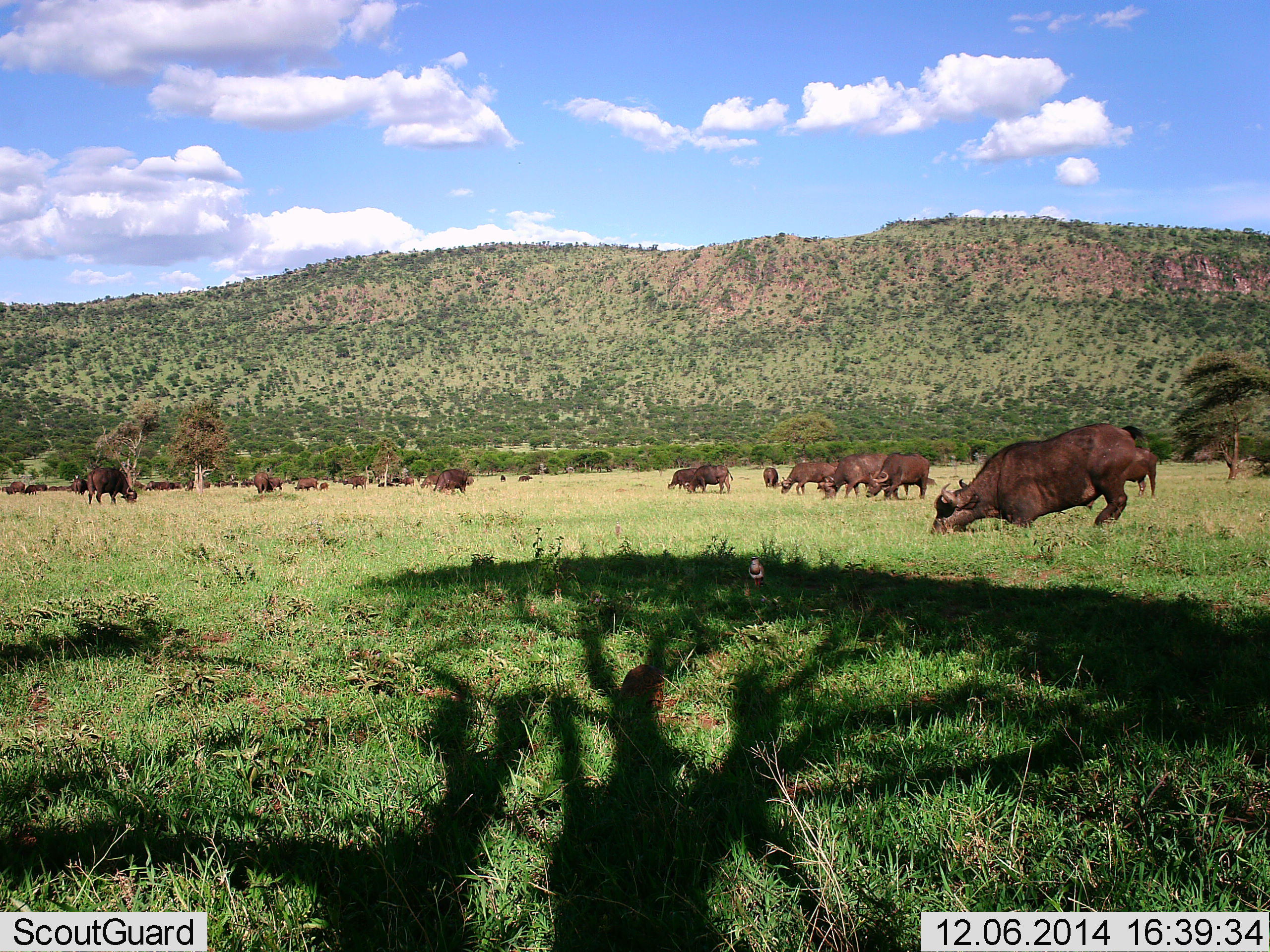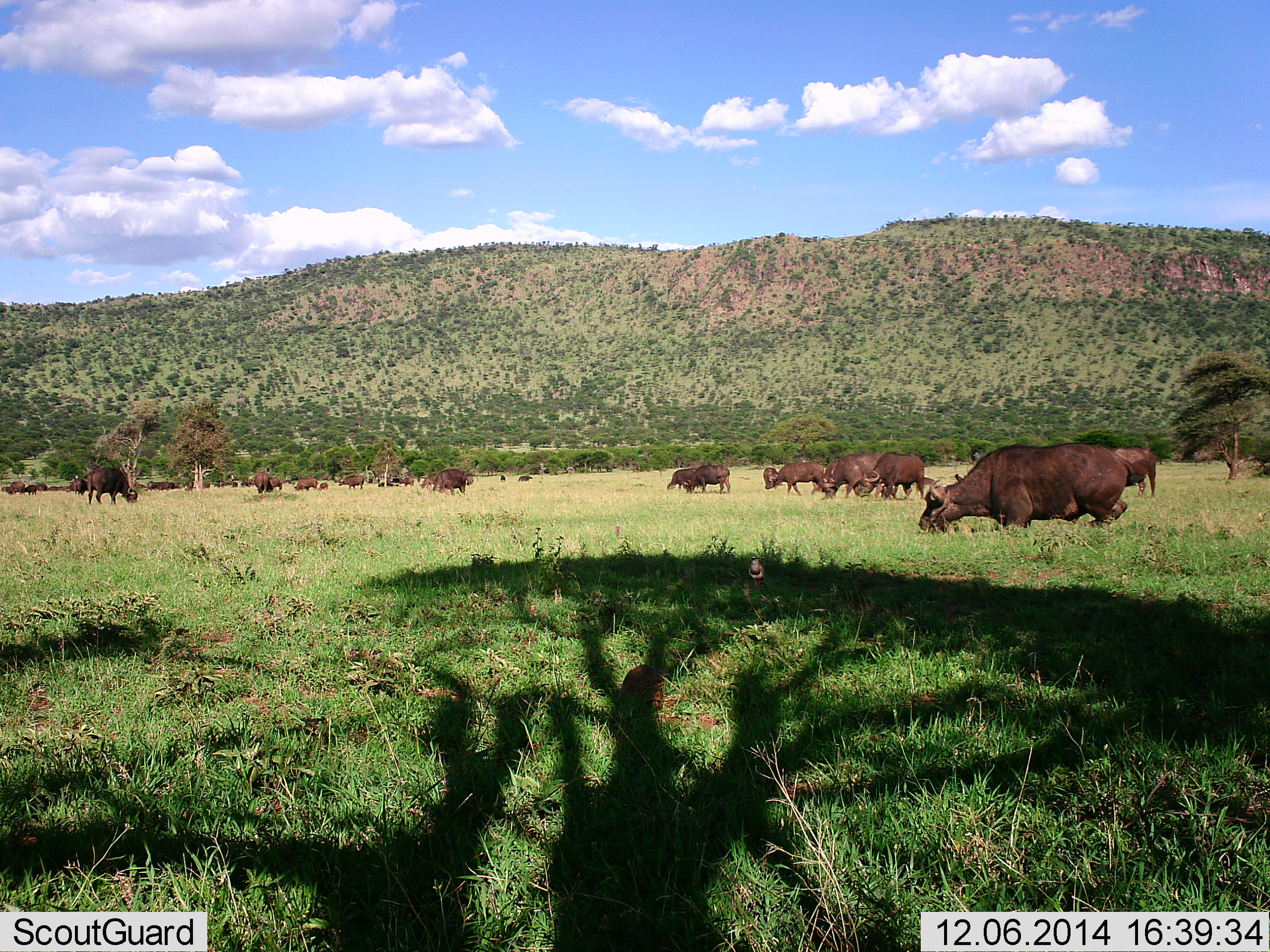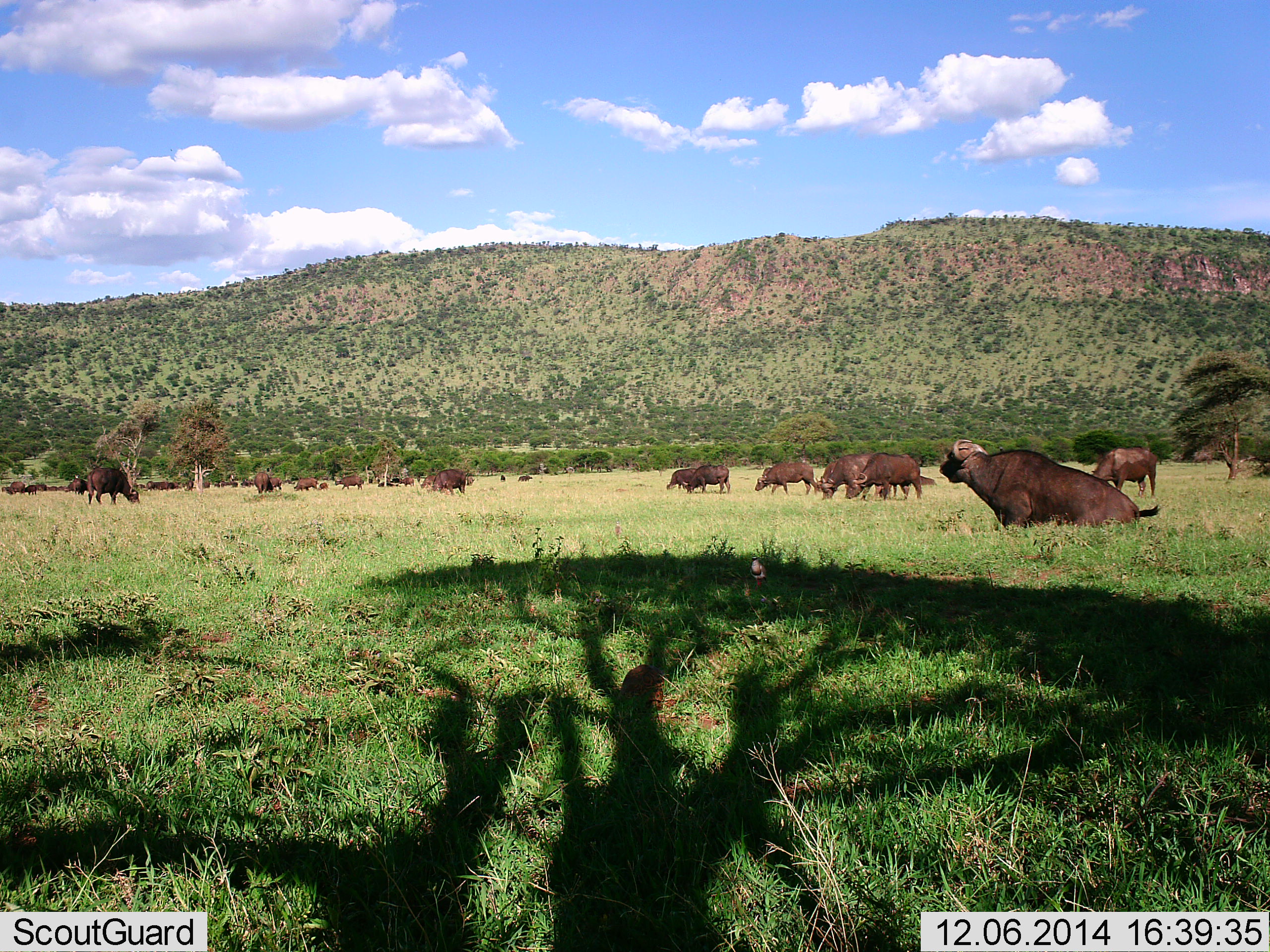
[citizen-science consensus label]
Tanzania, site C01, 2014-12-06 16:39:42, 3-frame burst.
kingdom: Animalia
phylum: Chordata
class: Mammalia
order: Artiodactyla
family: Bovidae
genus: Syncerus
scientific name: Syncerus caffer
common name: cape buffalo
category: buffalo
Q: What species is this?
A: Buffalo (cape buffalo) (Syncerus caffer).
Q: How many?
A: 11-50.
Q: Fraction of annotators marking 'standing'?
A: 40%.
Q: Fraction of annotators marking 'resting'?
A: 60%.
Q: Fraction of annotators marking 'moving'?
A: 60%.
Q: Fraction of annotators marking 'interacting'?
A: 0%.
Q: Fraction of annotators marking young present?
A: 0%.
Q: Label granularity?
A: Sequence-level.